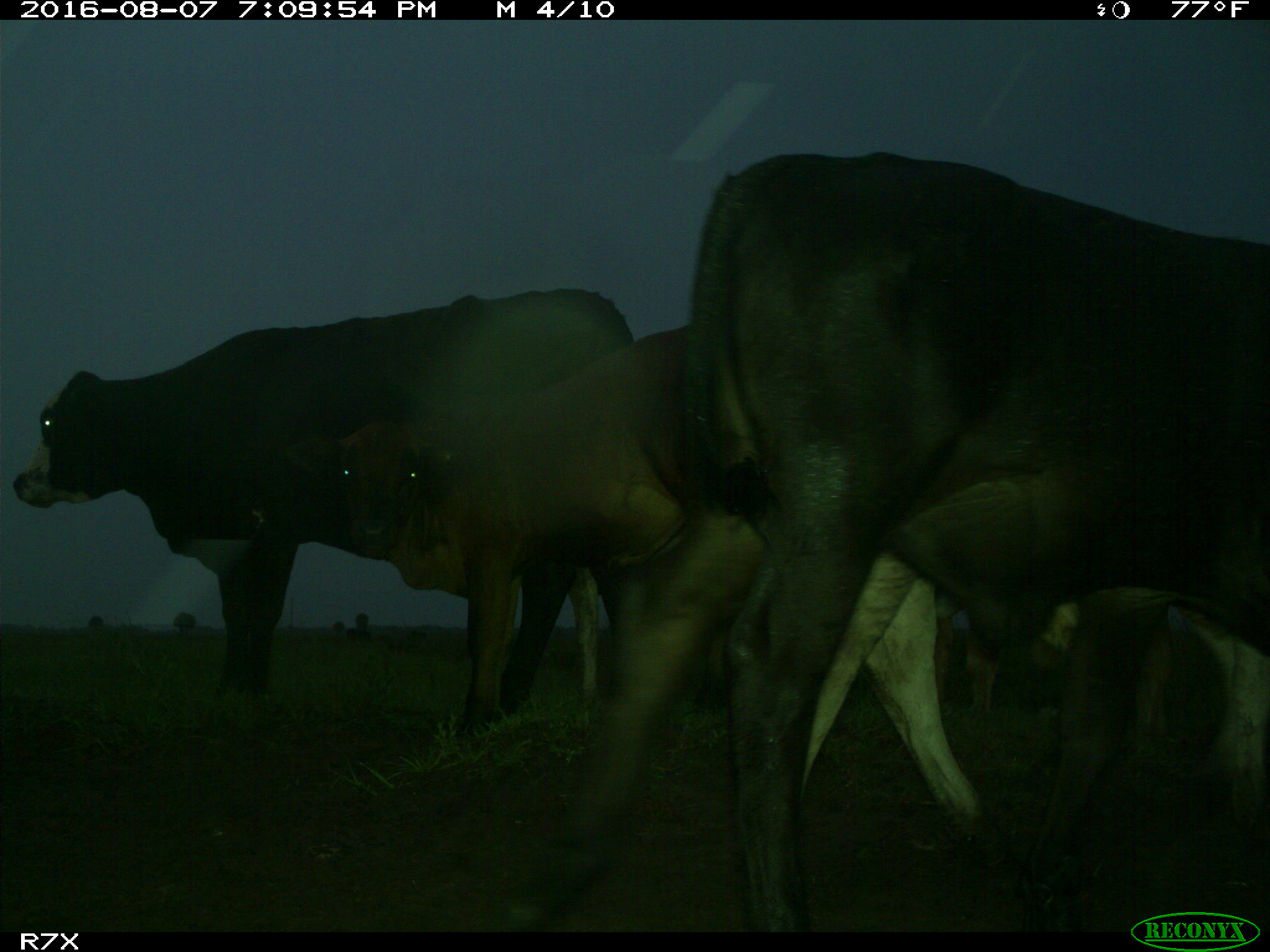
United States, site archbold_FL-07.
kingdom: Animalia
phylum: Chordata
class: Mammalia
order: Artiodactyla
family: Bovidae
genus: Bos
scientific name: Bos taurus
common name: domestic cow